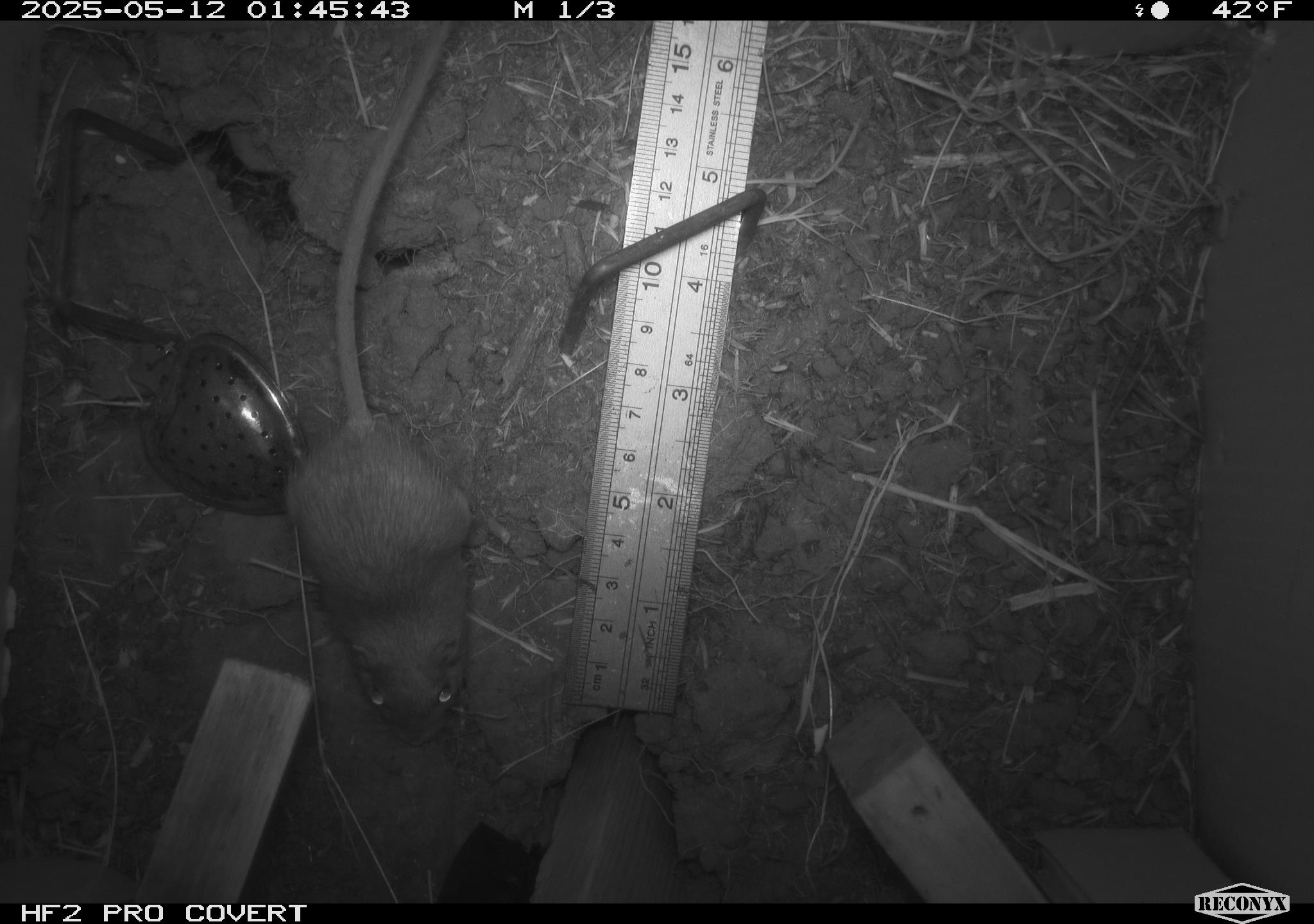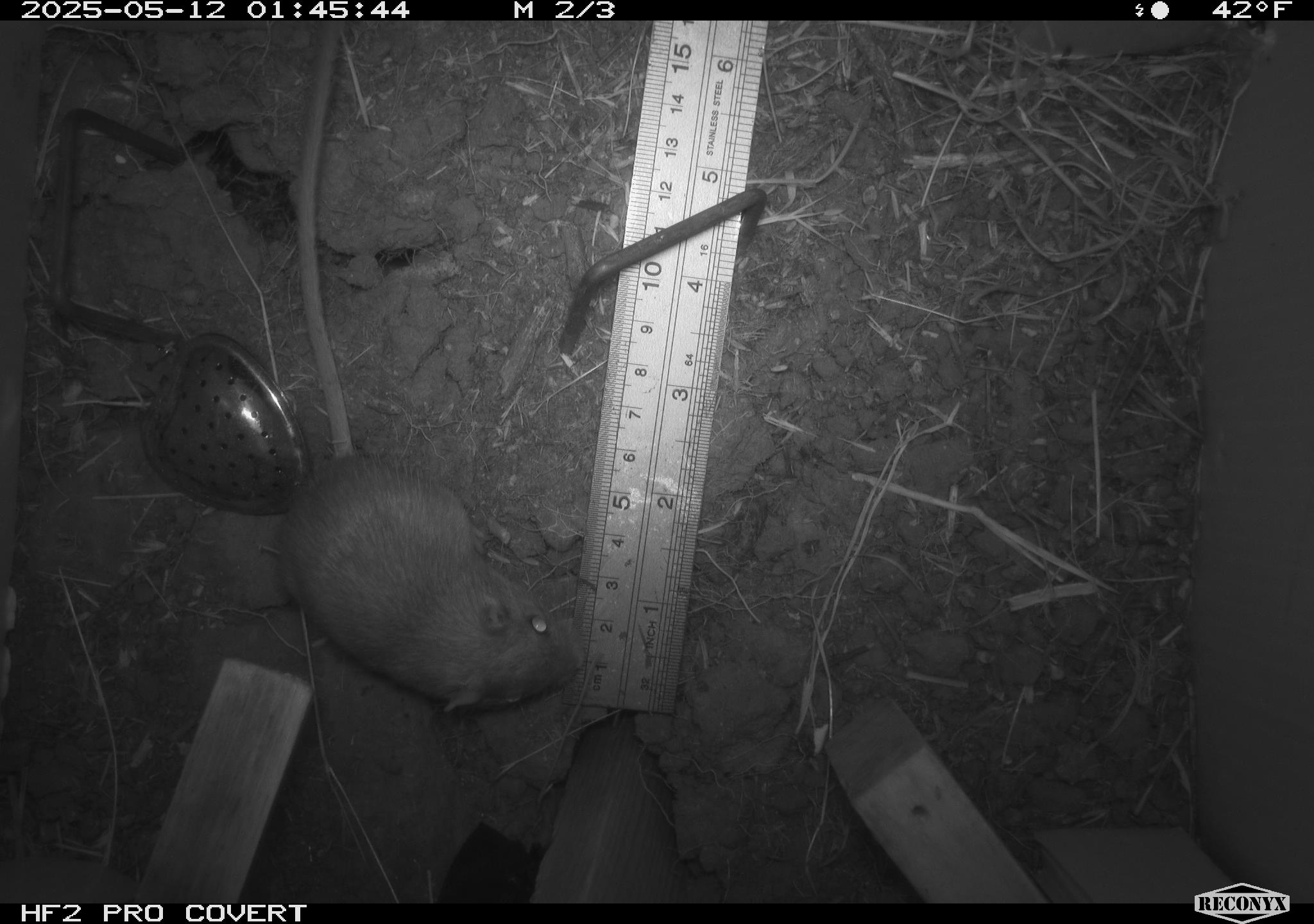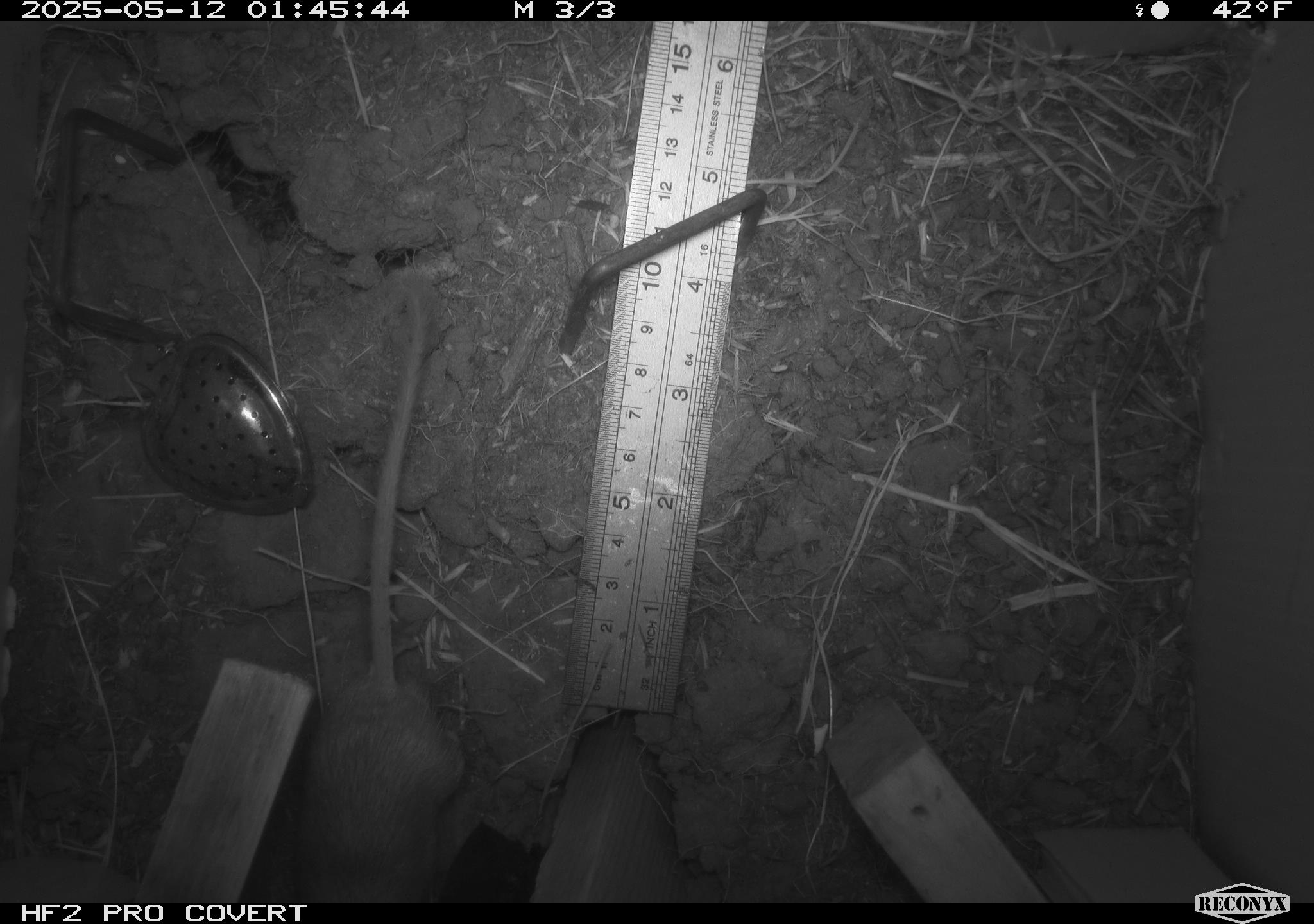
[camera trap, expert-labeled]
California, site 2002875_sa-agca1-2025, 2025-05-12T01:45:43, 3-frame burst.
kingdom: Animalia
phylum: Chordata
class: Mammalia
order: Rodentia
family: Heteromyidae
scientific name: Heteromyidae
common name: kangaroo rats and pocket mice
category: heteromyidae family